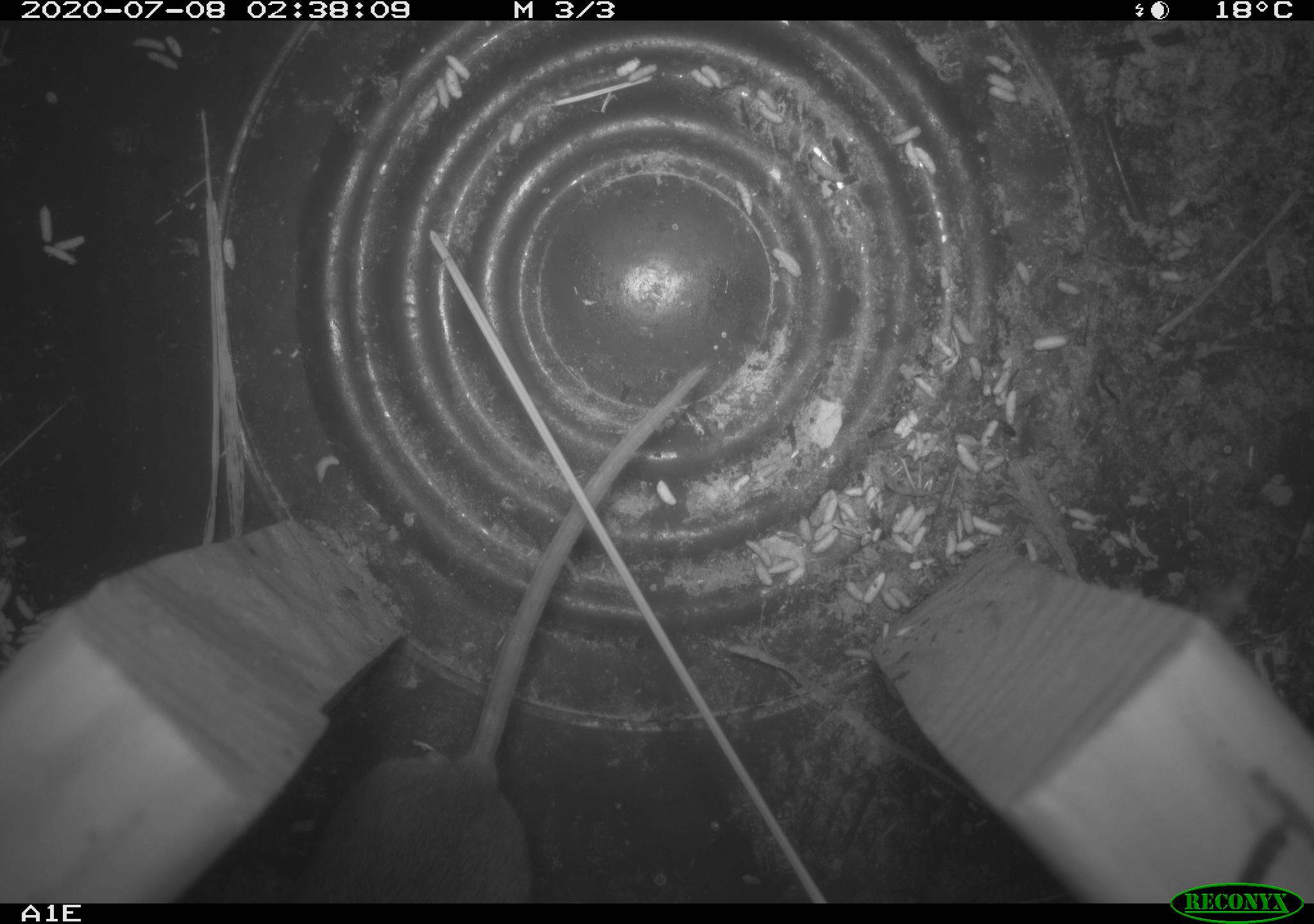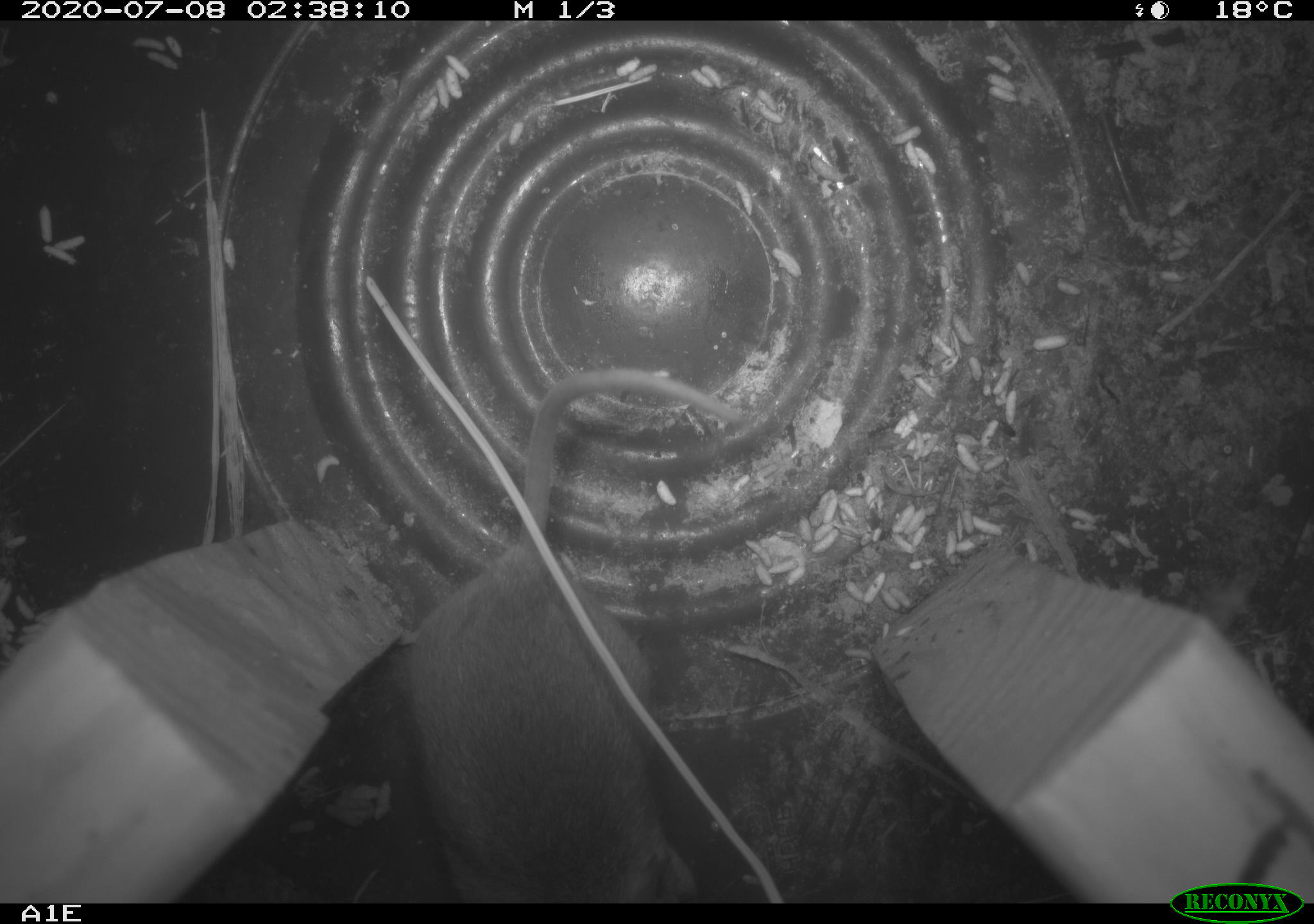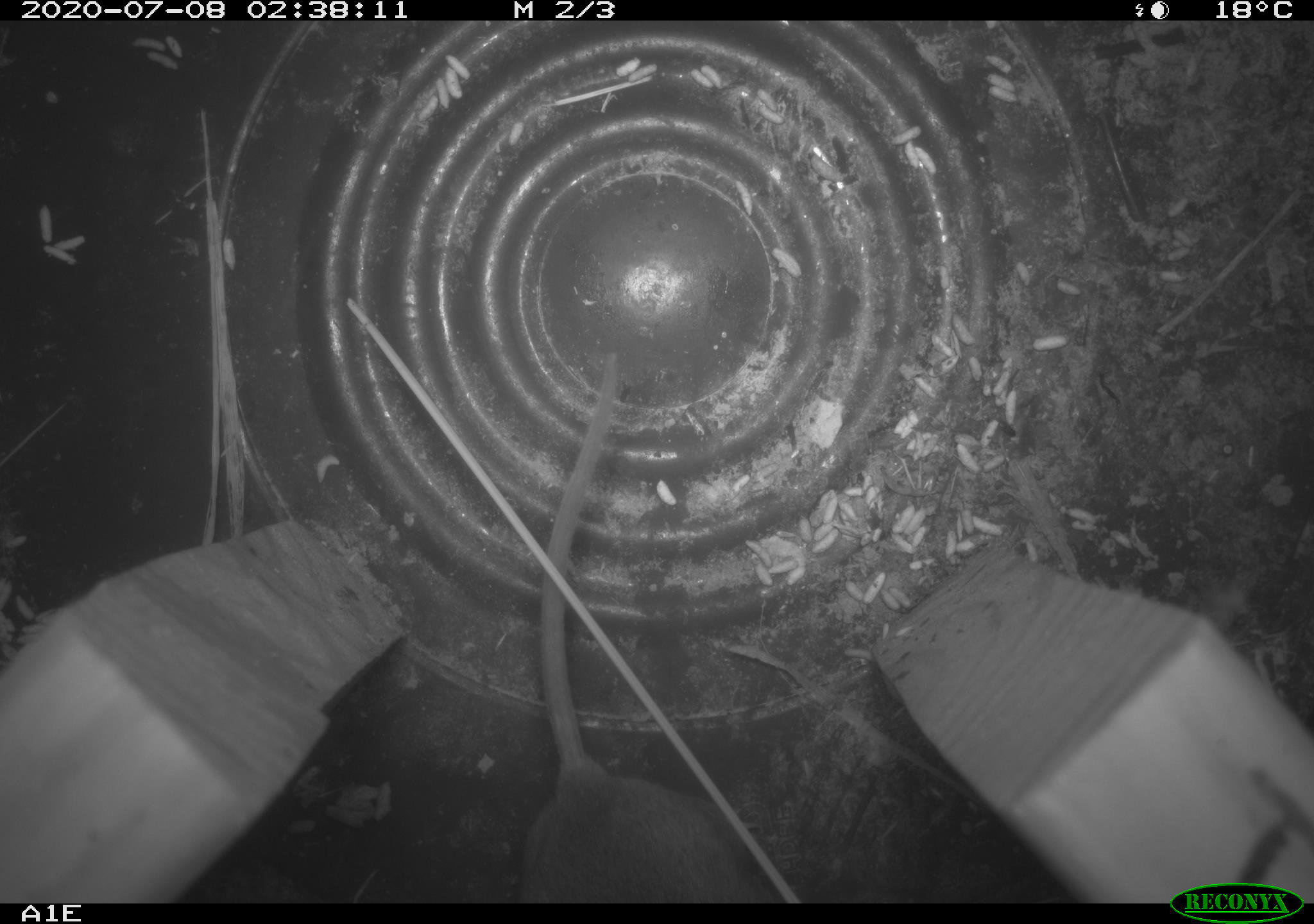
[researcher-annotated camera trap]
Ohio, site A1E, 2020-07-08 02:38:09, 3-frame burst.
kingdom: Animalia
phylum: Chordata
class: Mammalia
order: Rodentia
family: Cricetidae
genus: Peromyscus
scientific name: Peromyscus leucopus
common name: white-footed mouse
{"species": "white-footed mouse (Peromyscus leucopus)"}